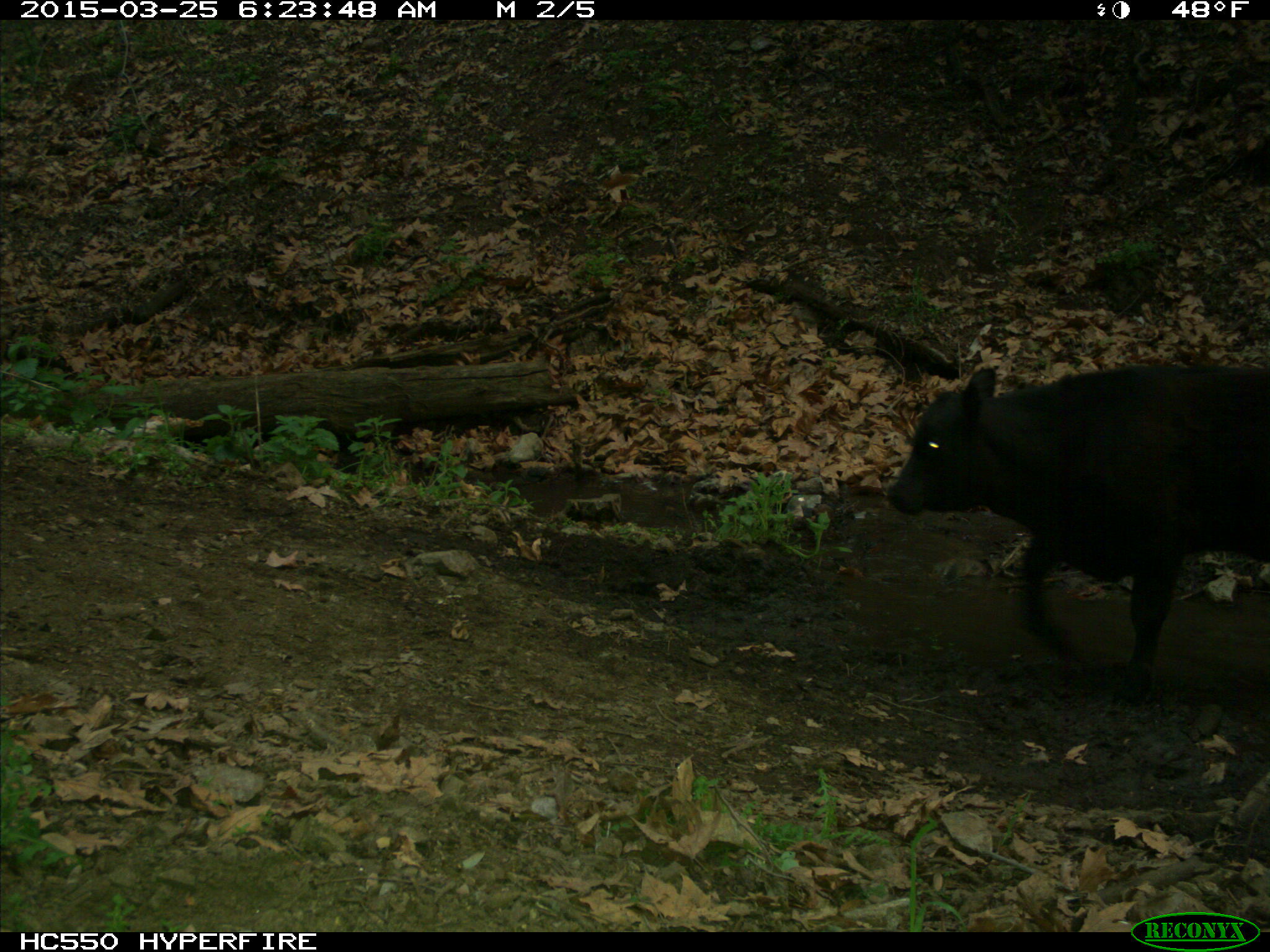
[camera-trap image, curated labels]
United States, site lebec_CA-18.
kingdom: Animalia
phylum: Chordata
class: Mammalia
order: Artiodactyla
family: Bovidae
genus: Bos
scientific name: Bos taurus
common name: domestic cow